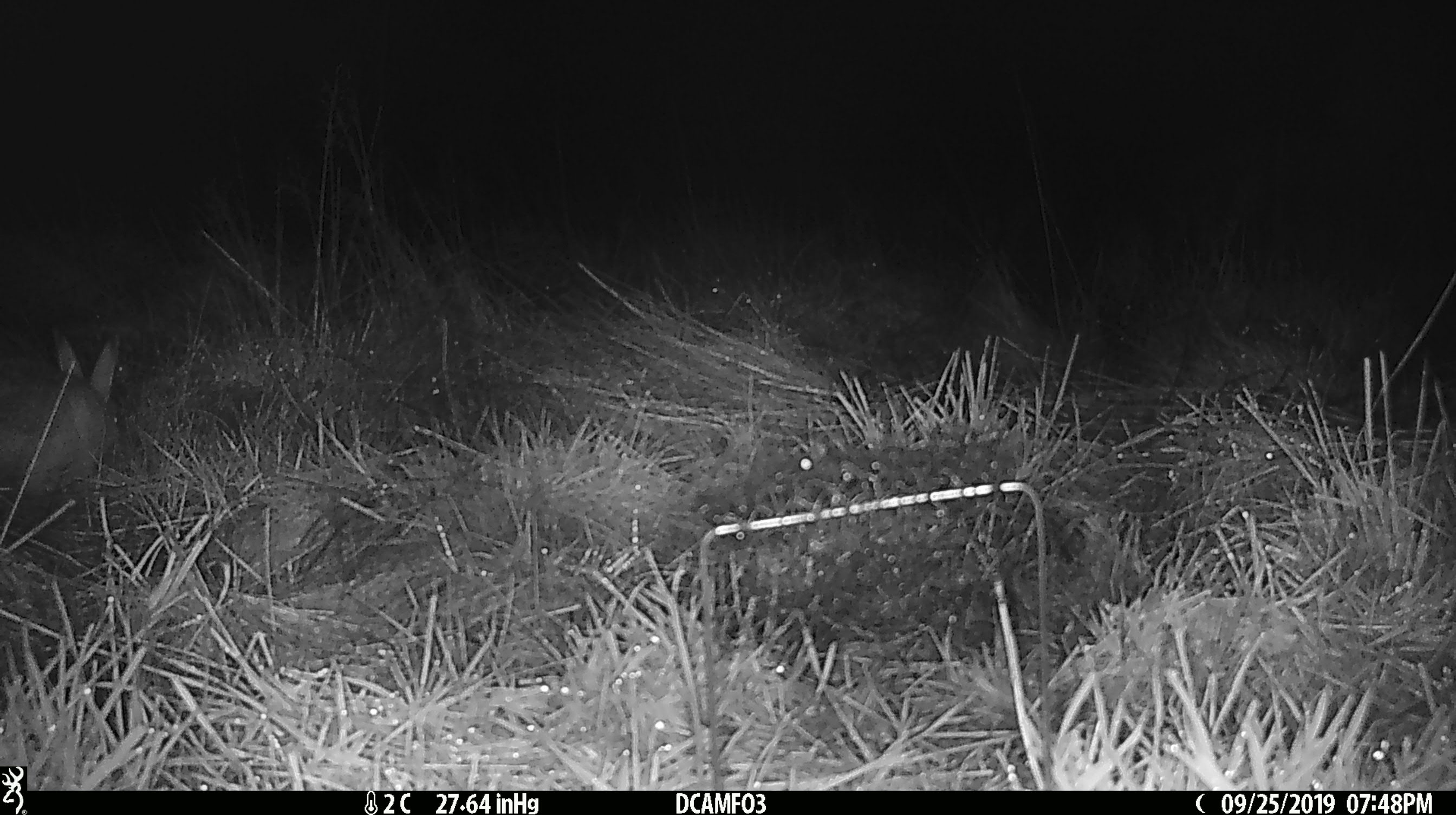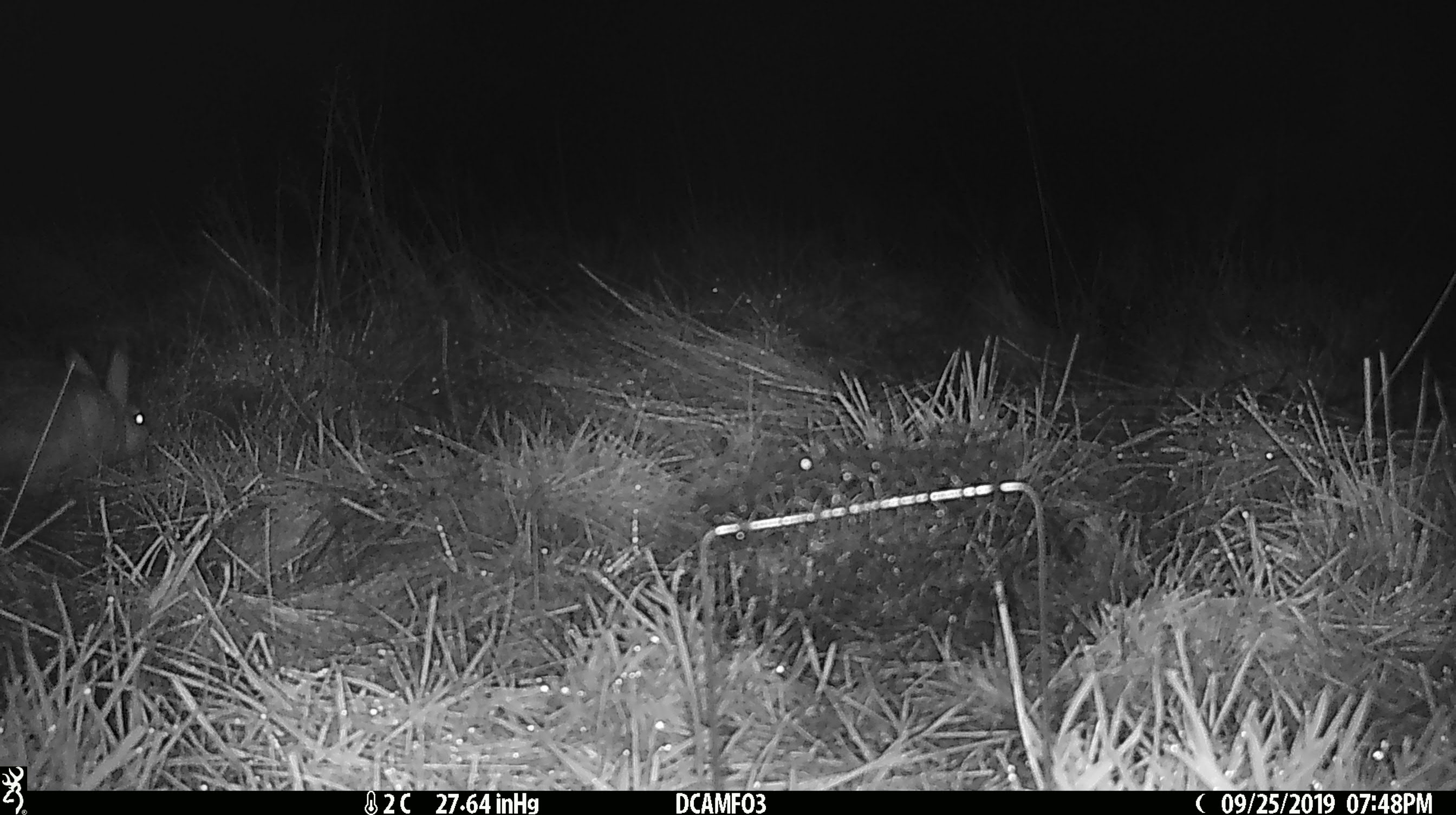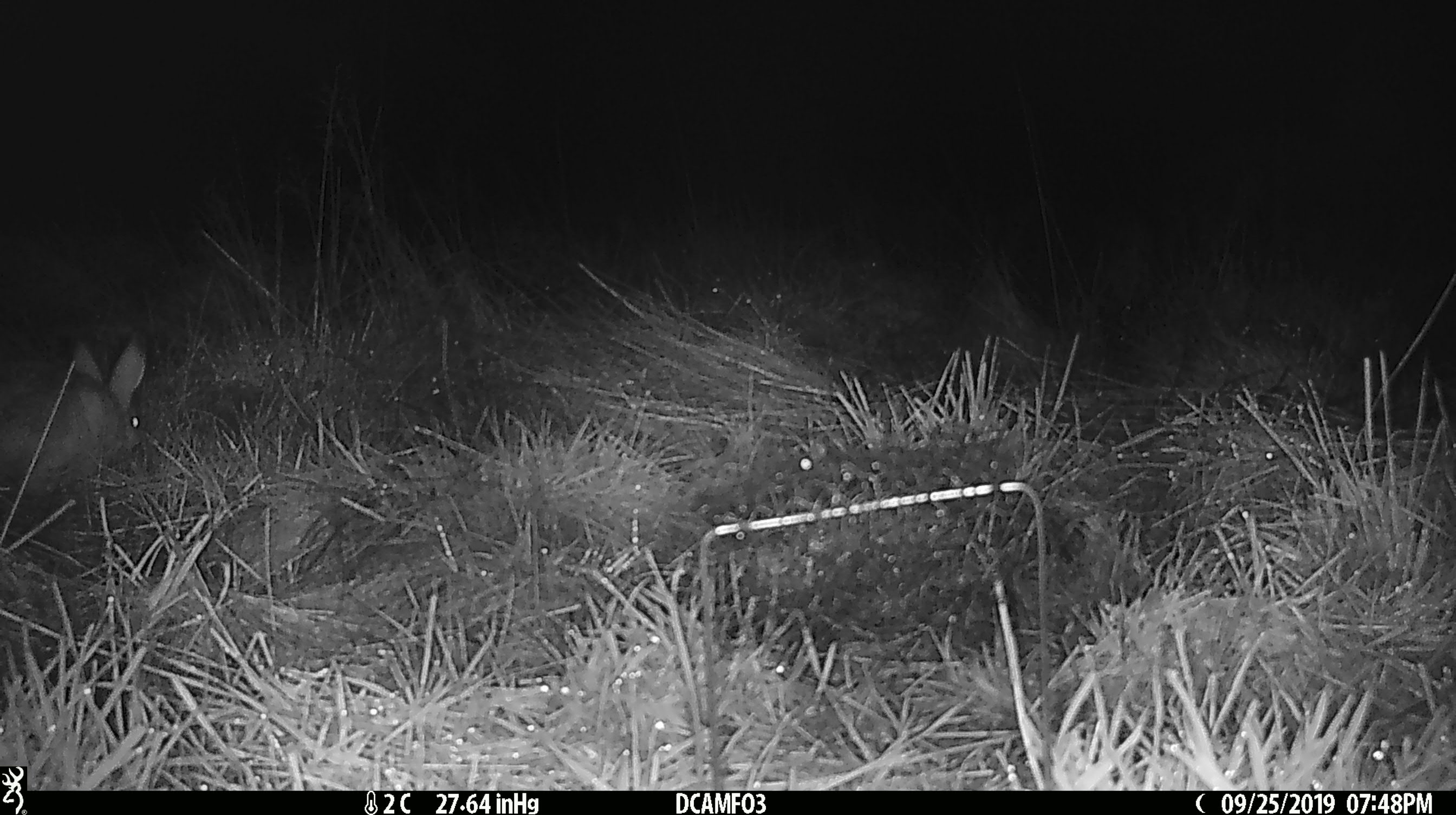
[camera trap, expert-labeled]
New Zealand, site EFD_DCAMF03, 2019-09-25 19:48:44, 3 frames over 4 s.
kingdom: Animalia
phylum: Chordata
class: Mammalia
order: Lagomorpha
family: Leporidae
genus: Oryctolagus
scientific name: Oryctolagus cuniculus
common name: european rabbit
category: rabbit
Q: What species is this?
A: Rabbit (european rabbit) (Oryctolagus cuniculus).